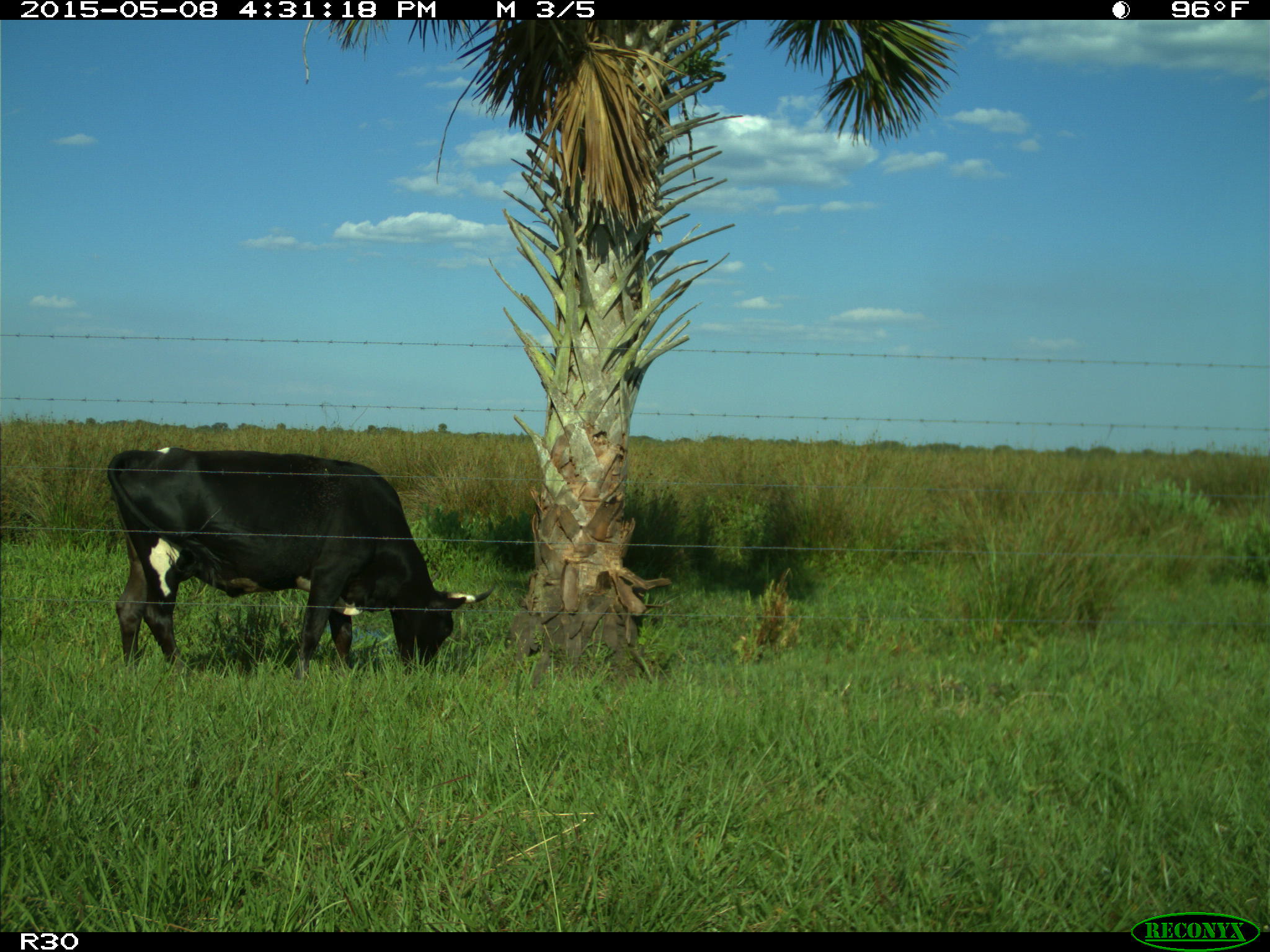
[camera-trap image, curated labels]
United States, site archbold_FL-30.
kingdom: Animalia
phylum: Chordata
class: Mammalia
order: Artiodactyla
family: Bovidae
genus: Bos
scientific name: Bos taurus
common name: domestic cow